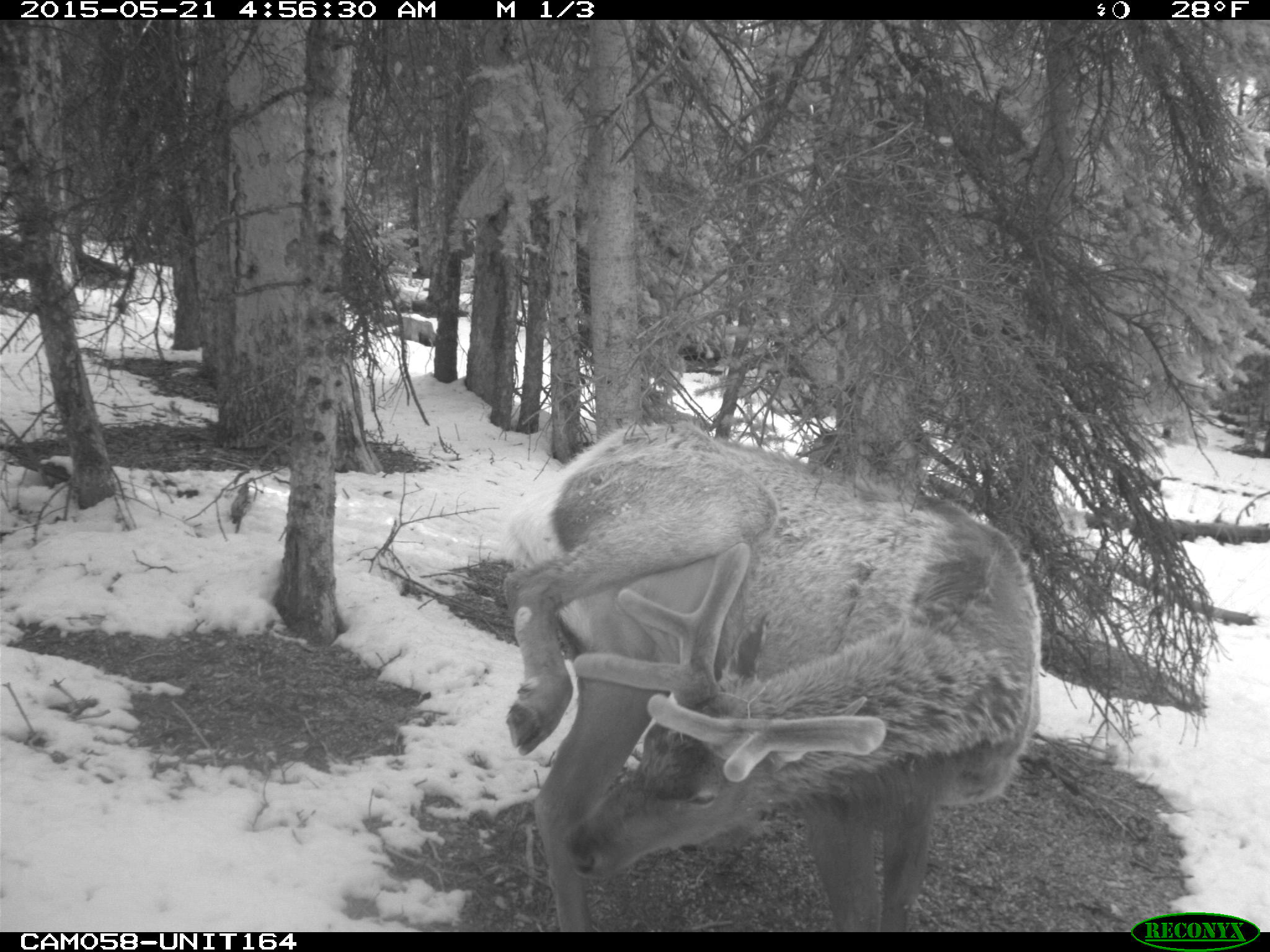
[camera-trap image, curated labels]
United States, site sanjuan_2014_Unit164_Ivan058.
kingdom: Animalia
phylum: Chordata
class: Mammalia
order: Artiodactyla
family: Cervidae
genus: Cervus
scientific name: Cervus elaphus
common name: red deer